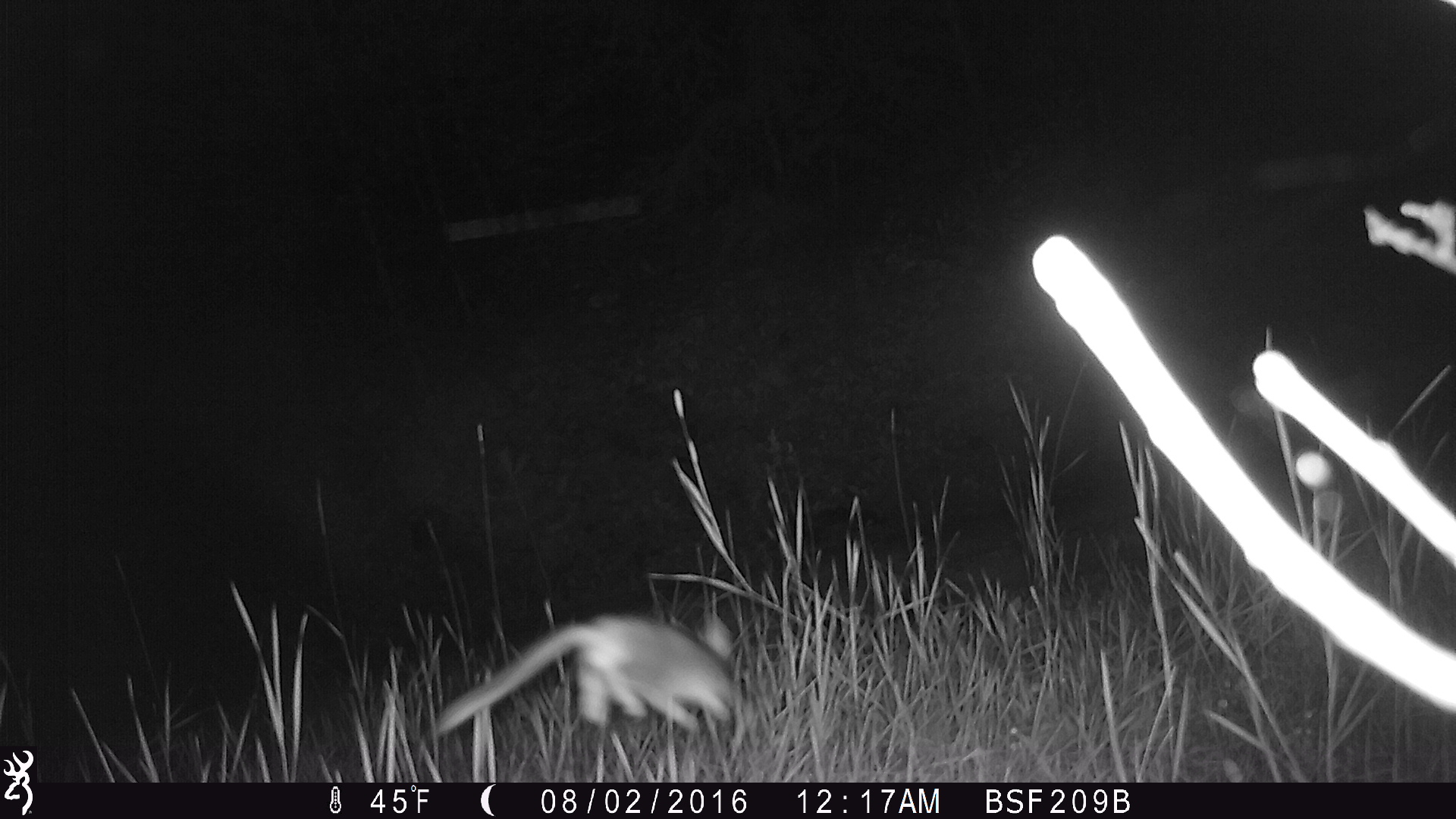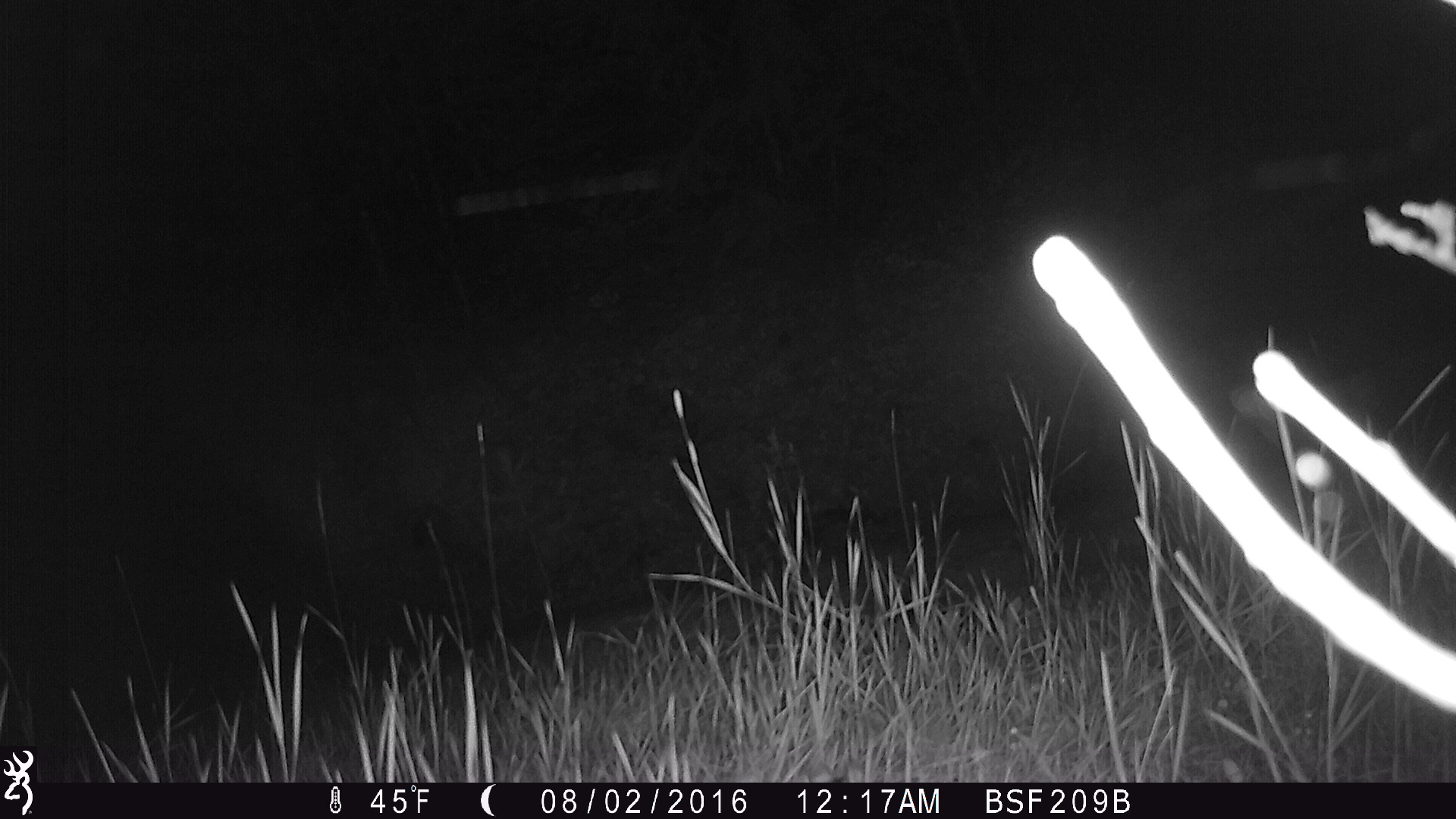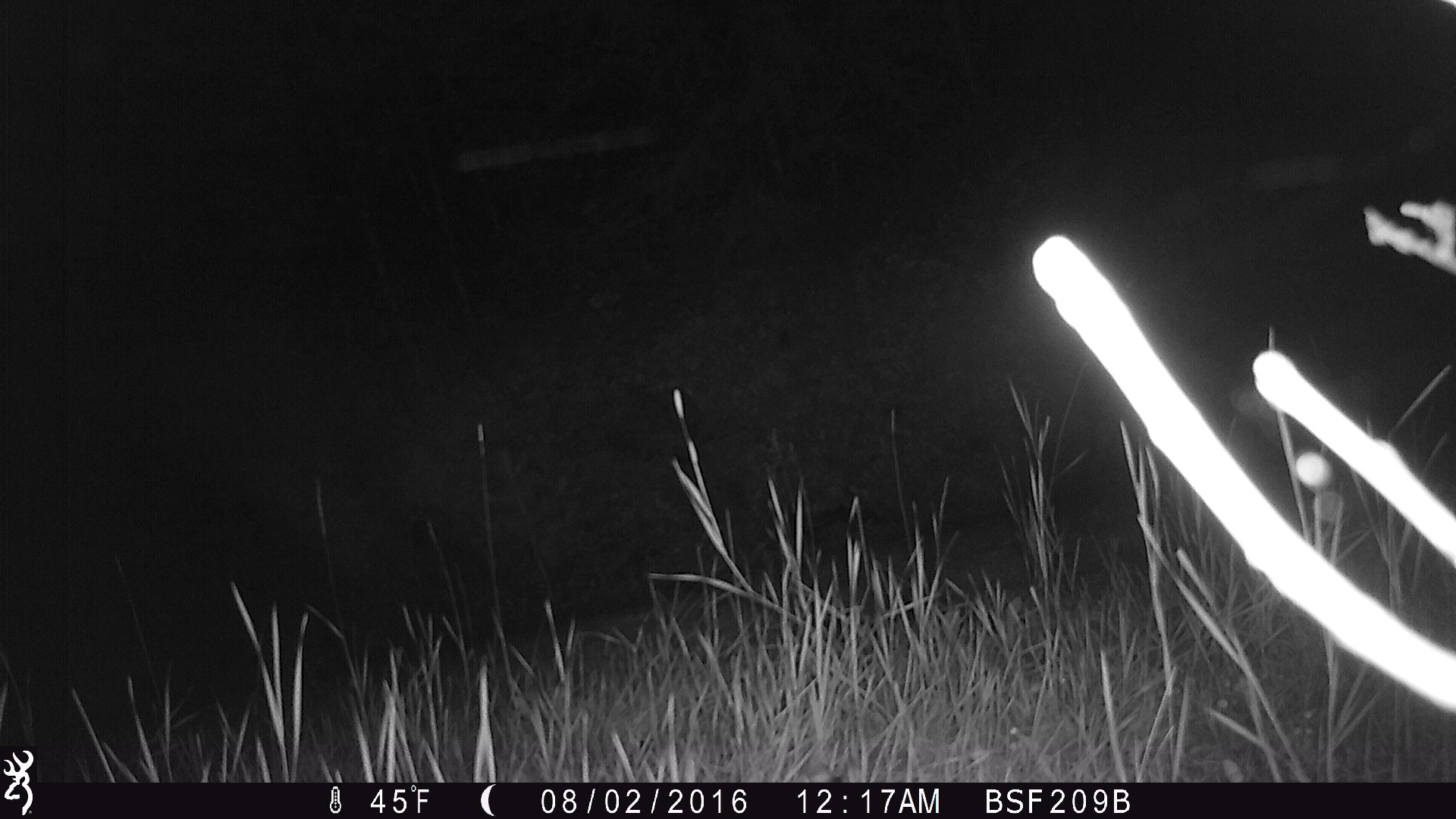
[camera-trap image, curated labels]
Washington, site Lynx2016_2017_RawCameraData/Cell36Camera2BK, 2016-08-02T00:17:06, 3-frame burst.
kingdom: Animalia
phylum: Chordata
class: Mammalia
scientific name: Mammalia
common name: small mammal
Small mammal (Mammalia). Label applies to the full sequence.